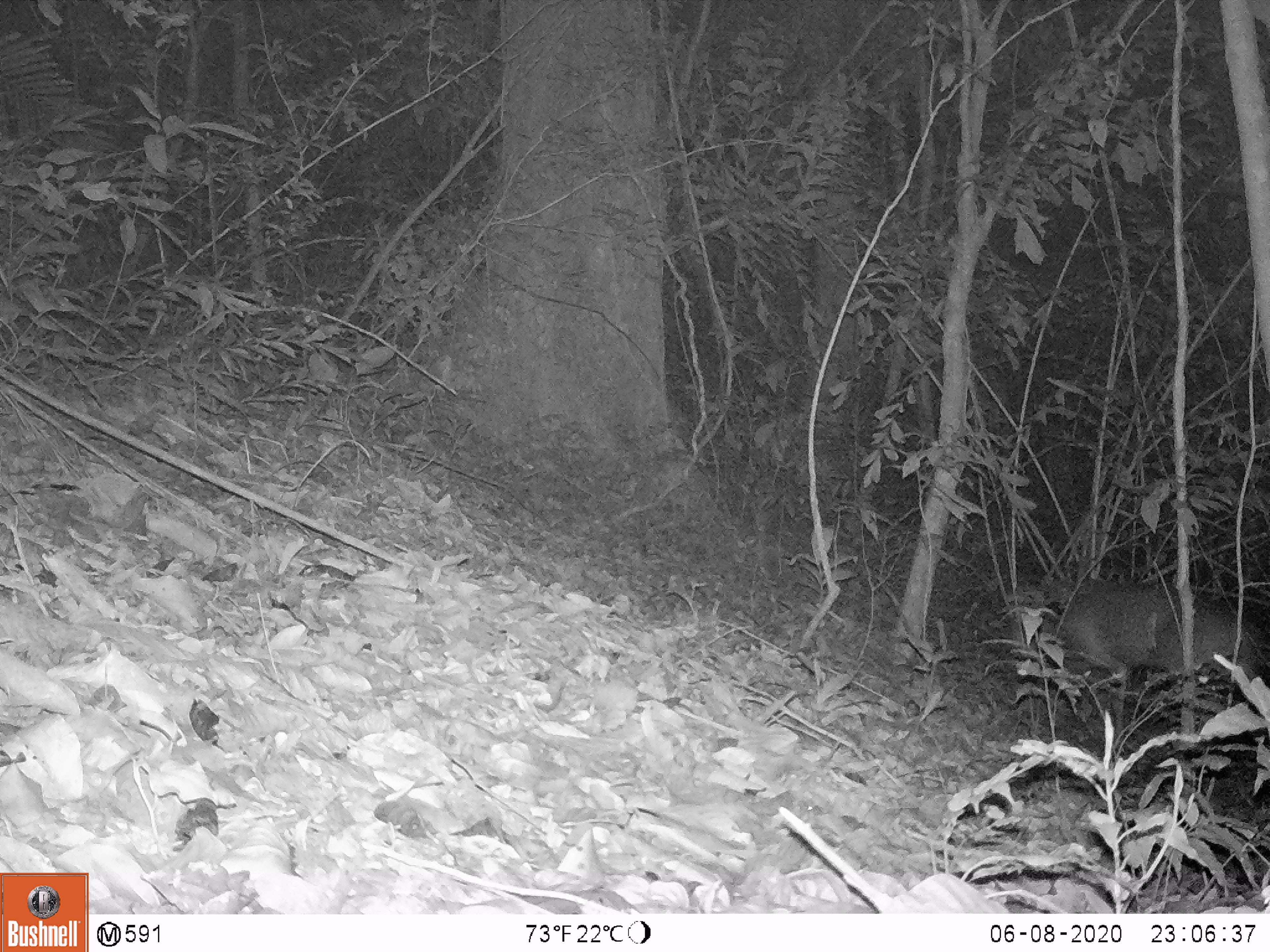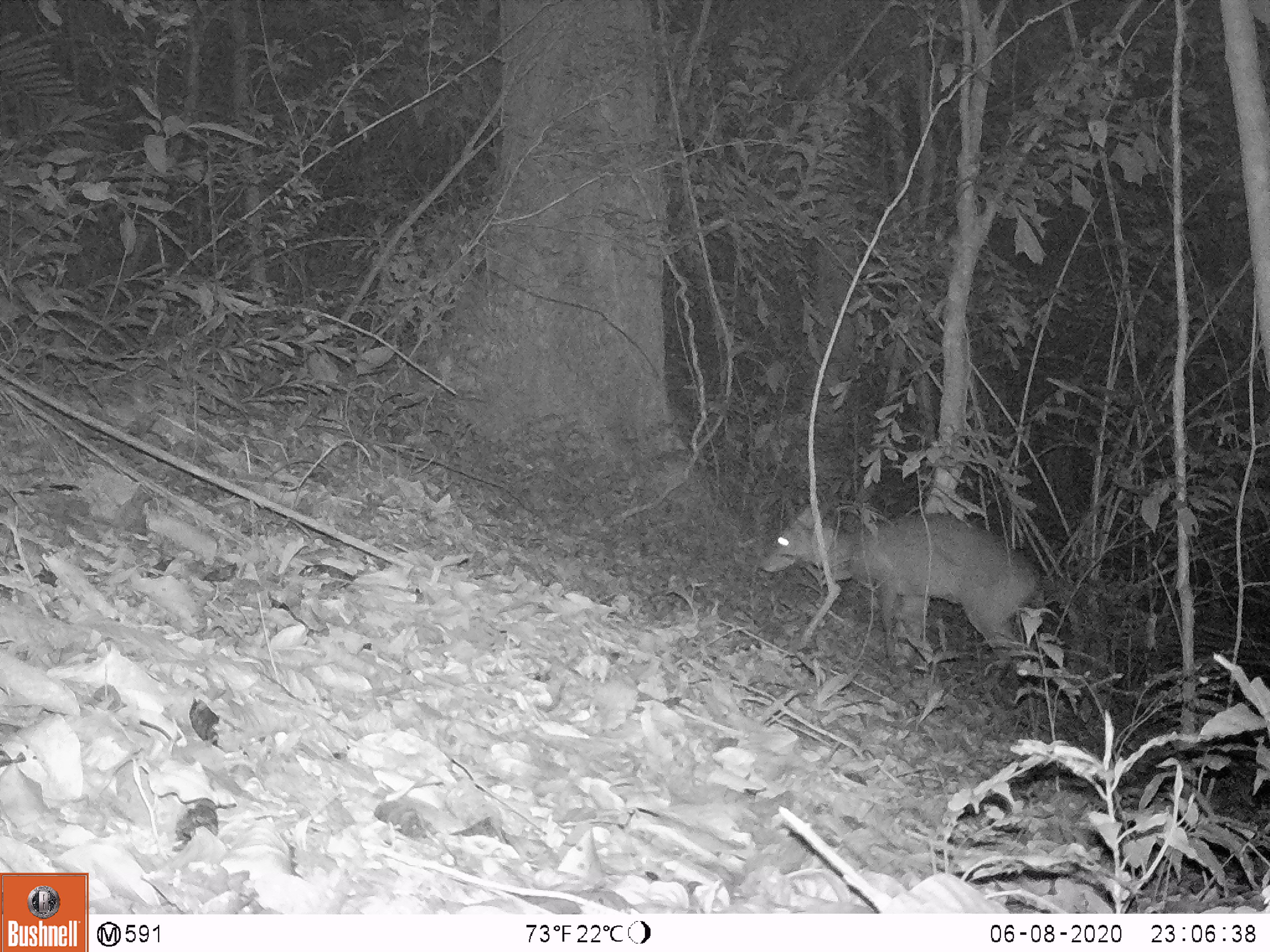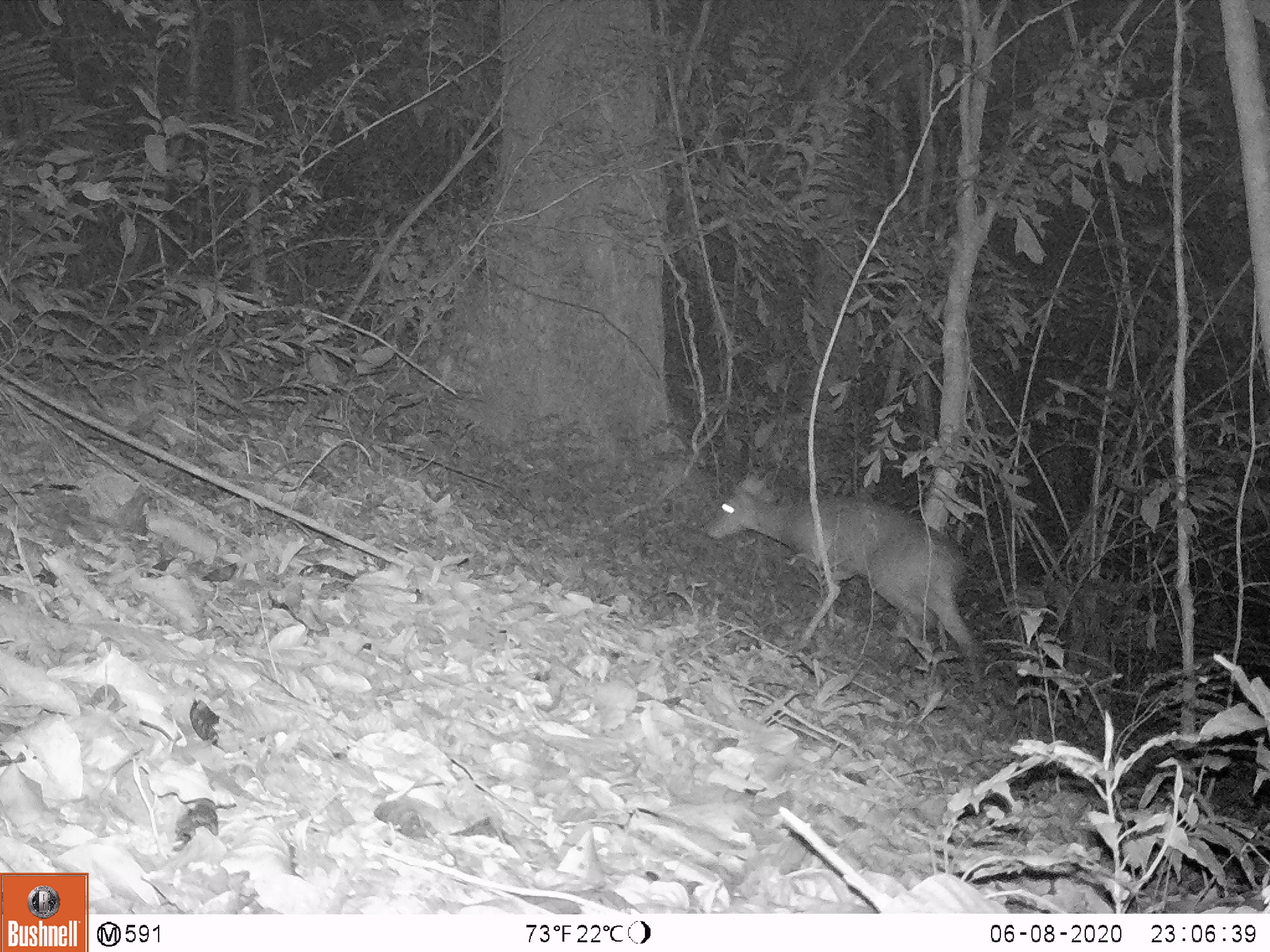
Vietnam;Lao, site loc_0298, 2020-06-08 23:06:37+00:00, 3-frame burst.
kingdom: Animalia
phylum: Chordata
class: Mammalia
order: Artiodactyla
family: Cervidae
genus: Muntiacus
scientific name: Muntiacus vuquangensis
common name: large-antlered muntjac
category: large antlered muntjac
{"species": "large antlered muntjac (large-antlered muntjac) (Muntiacus vuquangensis)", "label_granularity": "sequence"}